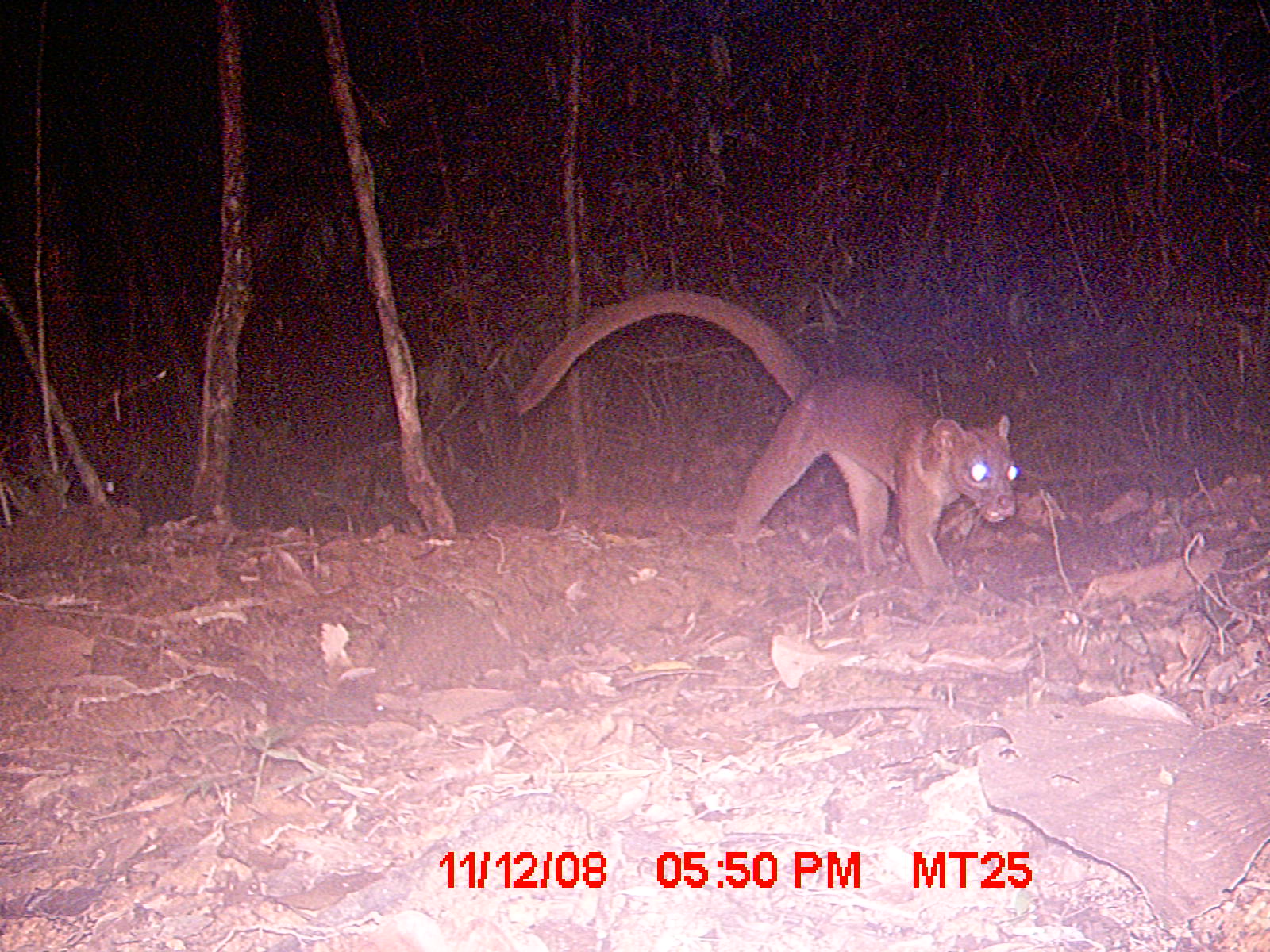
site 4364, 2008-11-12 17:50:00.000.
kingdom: Animalia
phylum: Chordata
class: Mammalia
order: Carnivora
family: Eupleridae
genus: Cryptoprocta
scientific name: Cryptoprocta ferox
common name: fossa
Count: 1.